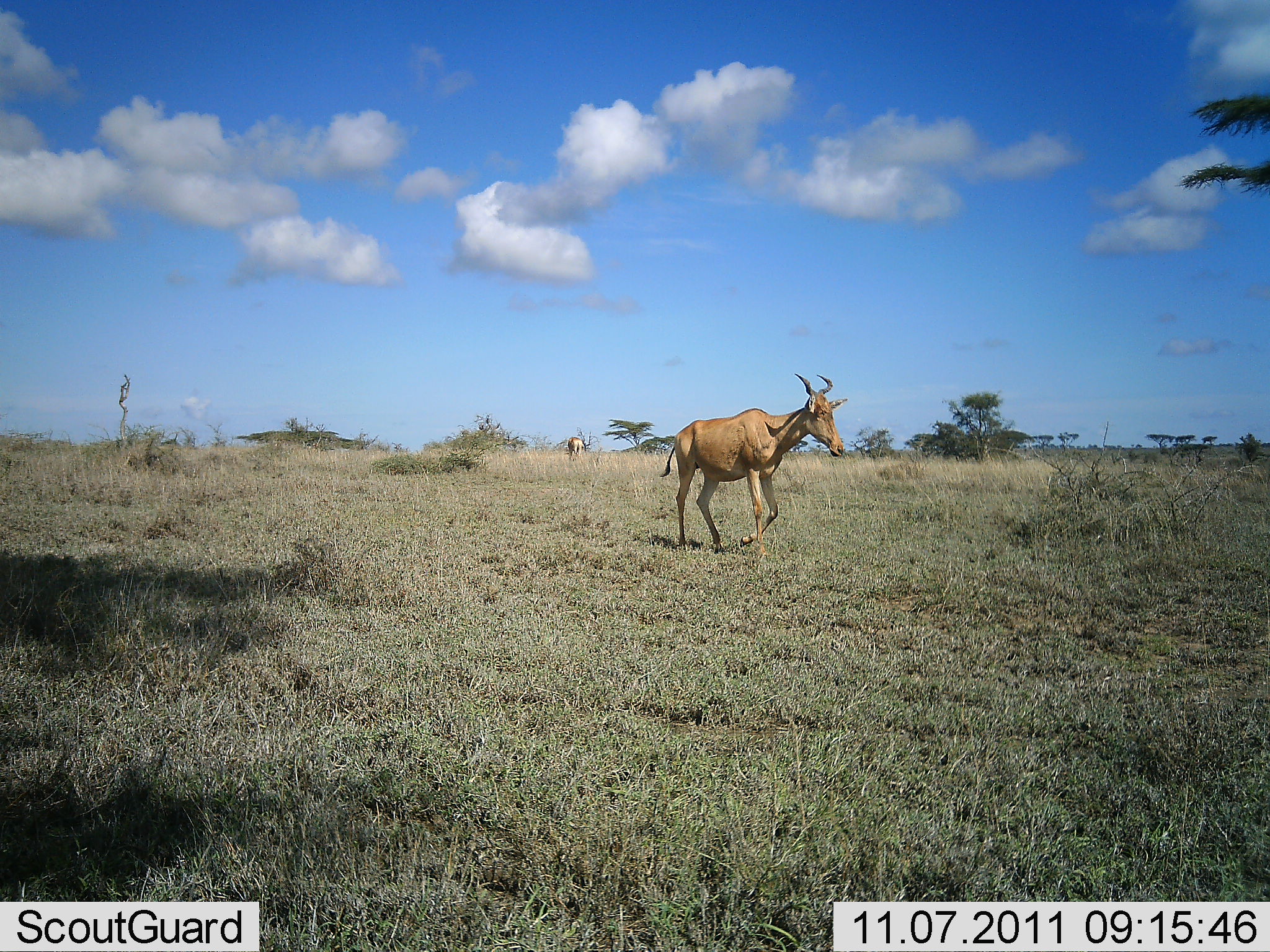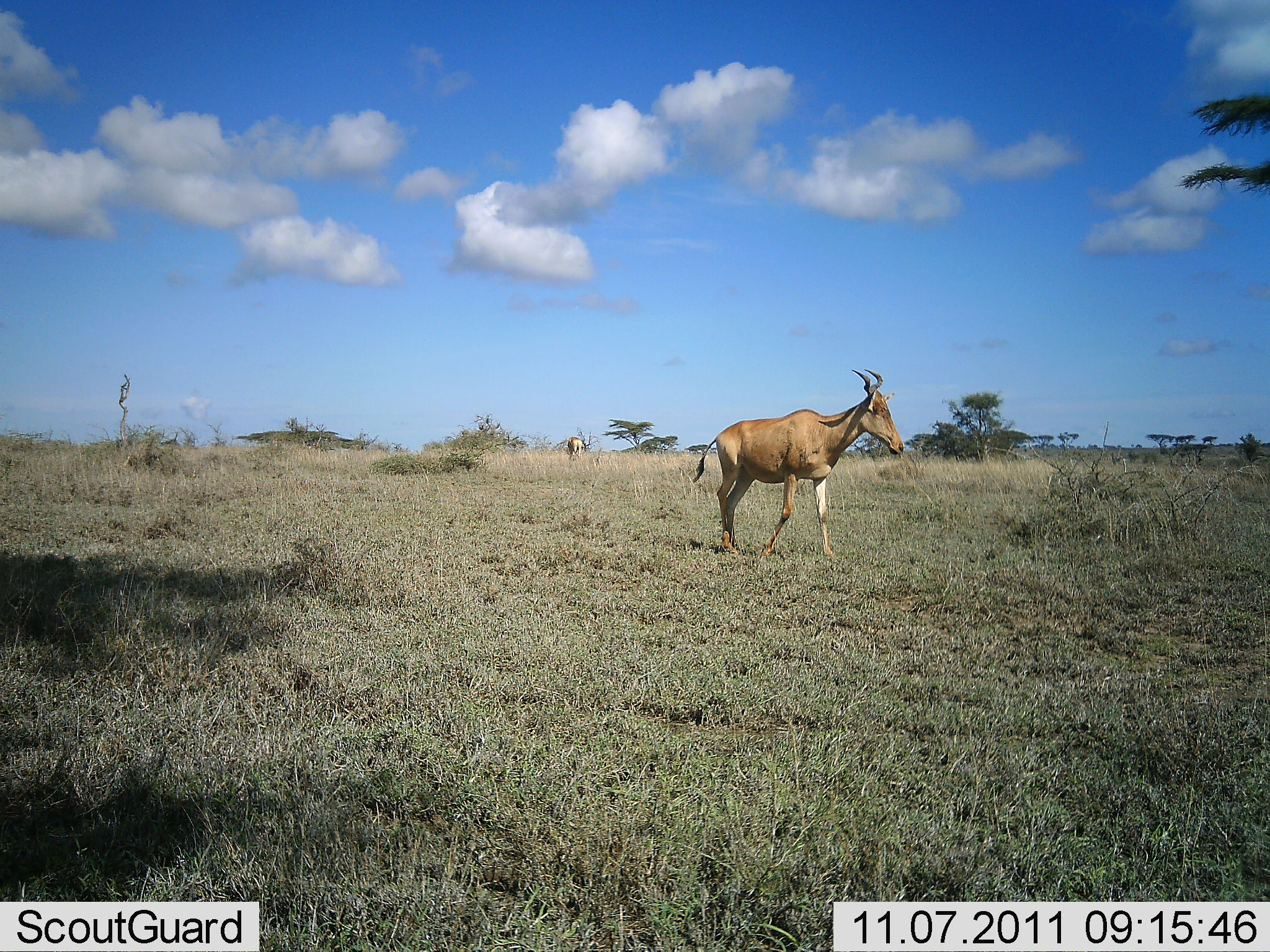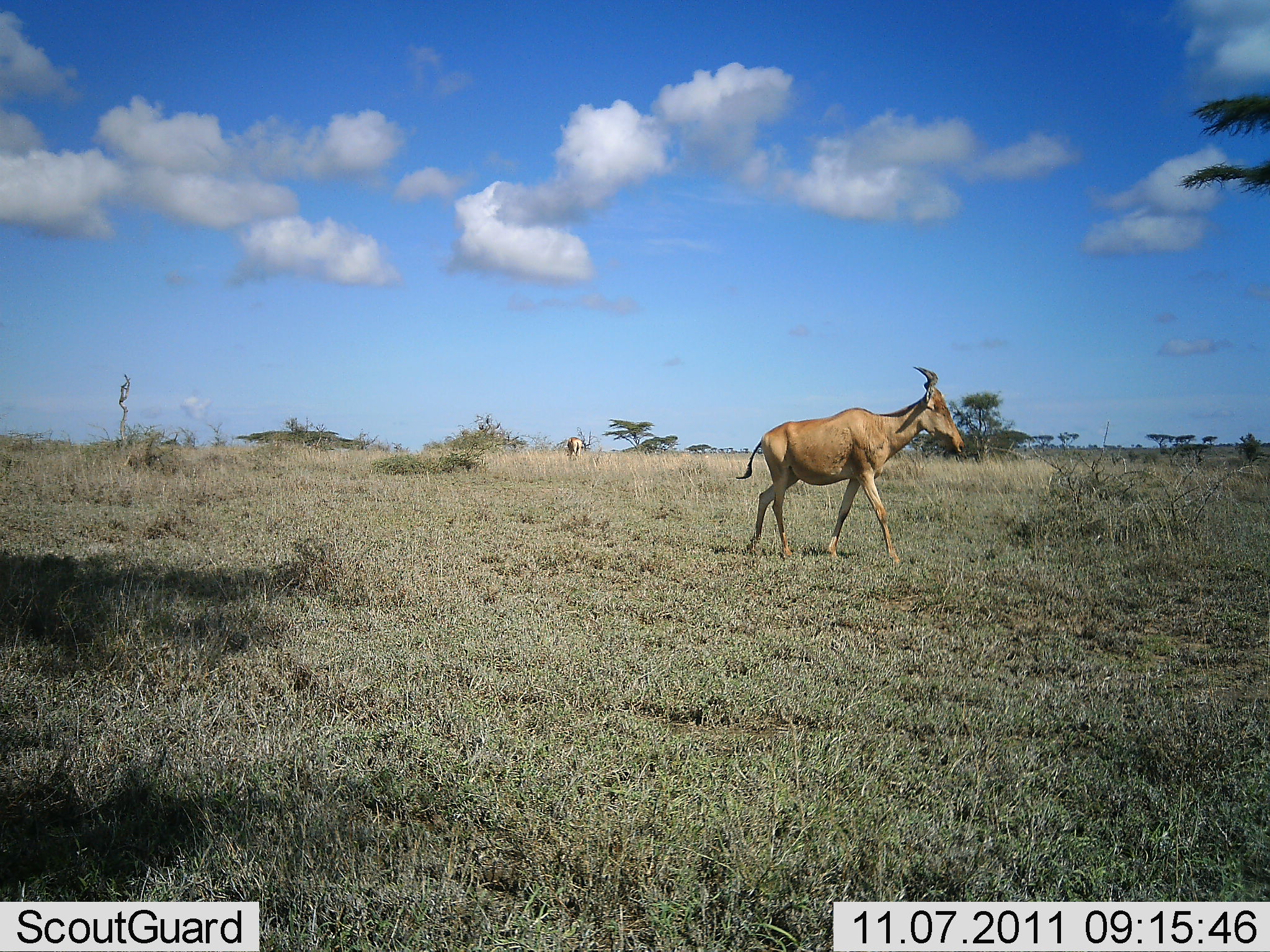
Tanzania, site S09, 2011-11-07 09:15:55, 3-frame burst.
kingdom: Animalia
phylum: Chordata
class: Mammalia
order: Artiodactyla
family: Bovidae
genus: Alcelaphus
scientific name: Alcelaphus buselaphus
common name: hartebeest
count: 1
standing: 25%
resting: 0%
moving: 100%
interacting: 0%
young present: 0%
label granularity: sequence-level